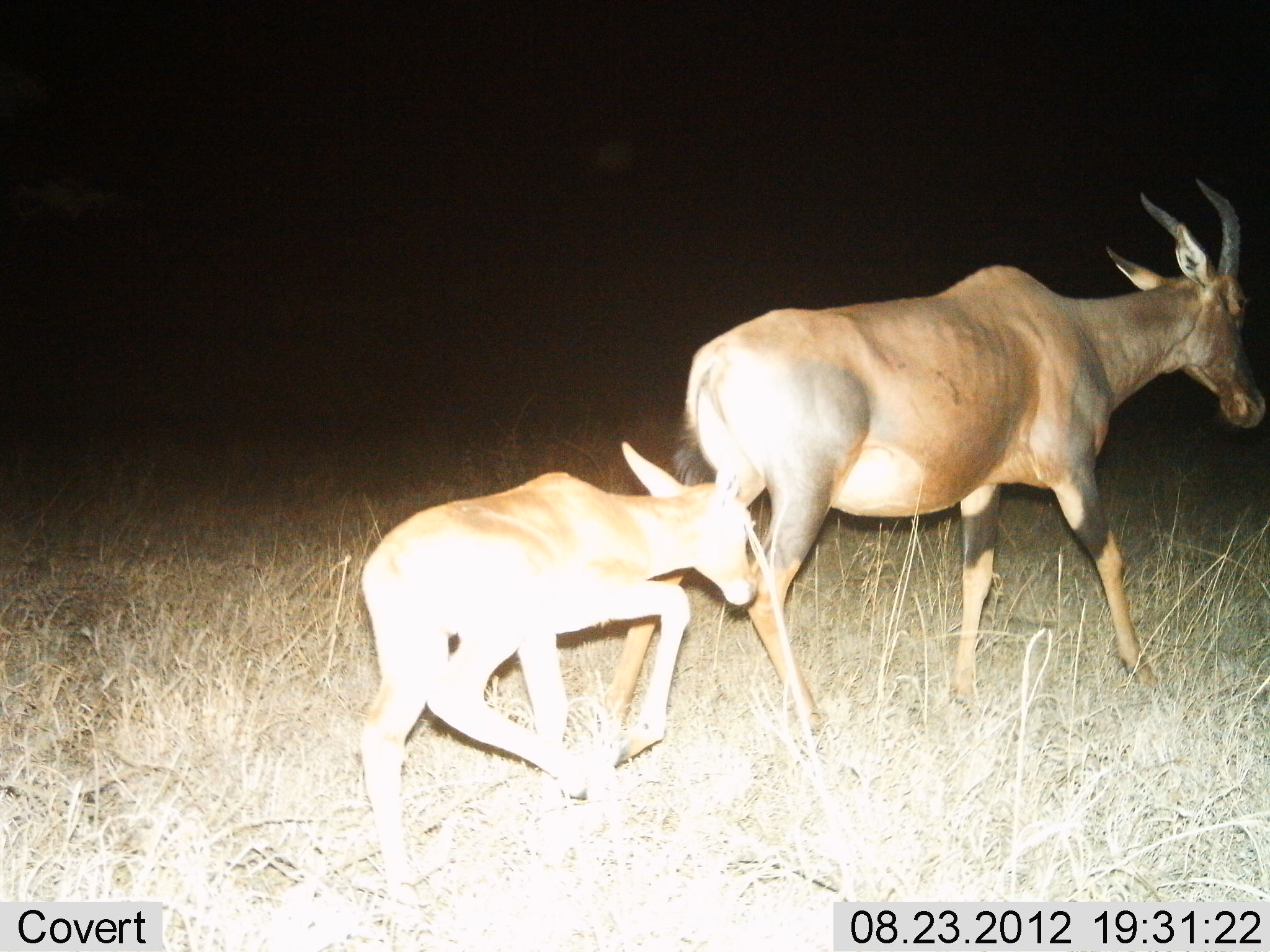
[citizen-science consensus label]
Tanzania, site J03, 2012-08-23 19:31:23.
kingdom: Animalia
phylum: Chordata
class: Mammalia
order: Artiodactyla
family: Bovidae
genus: Damaliscus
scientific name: Damaliscus lunatus jimela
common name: topi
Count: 2.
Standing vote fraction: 0%.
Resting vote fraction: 0%.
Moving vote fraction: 100%.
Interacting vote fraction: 0%.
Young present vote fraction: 100%.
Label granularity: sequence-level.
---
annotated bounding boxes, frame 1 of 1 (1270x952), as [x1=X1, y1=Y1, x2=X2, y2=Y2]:
animal: [x1=585, y1=179, x2=1270, y2=774]; [x1=359, y1=439, x2=761, y2=895]